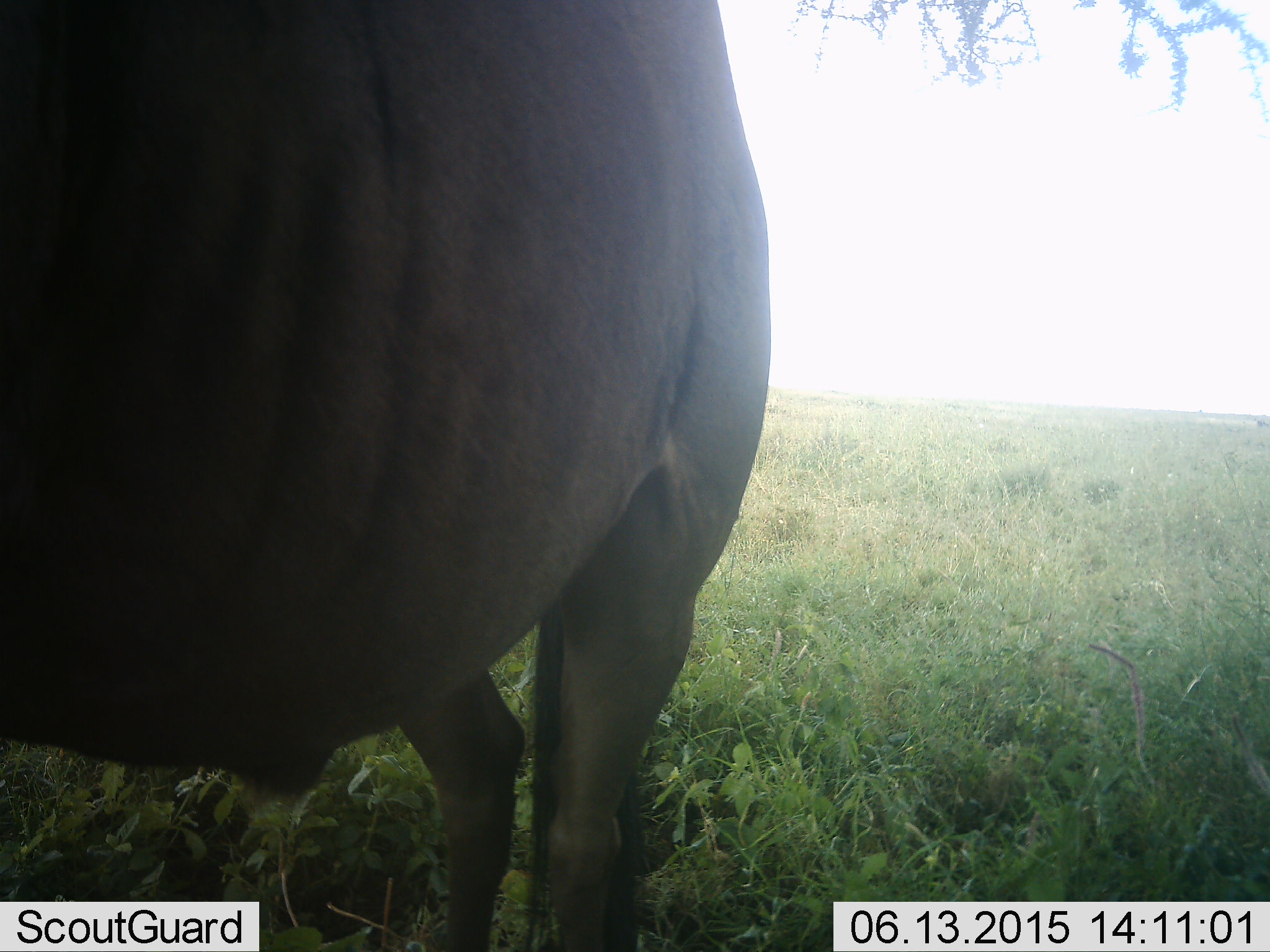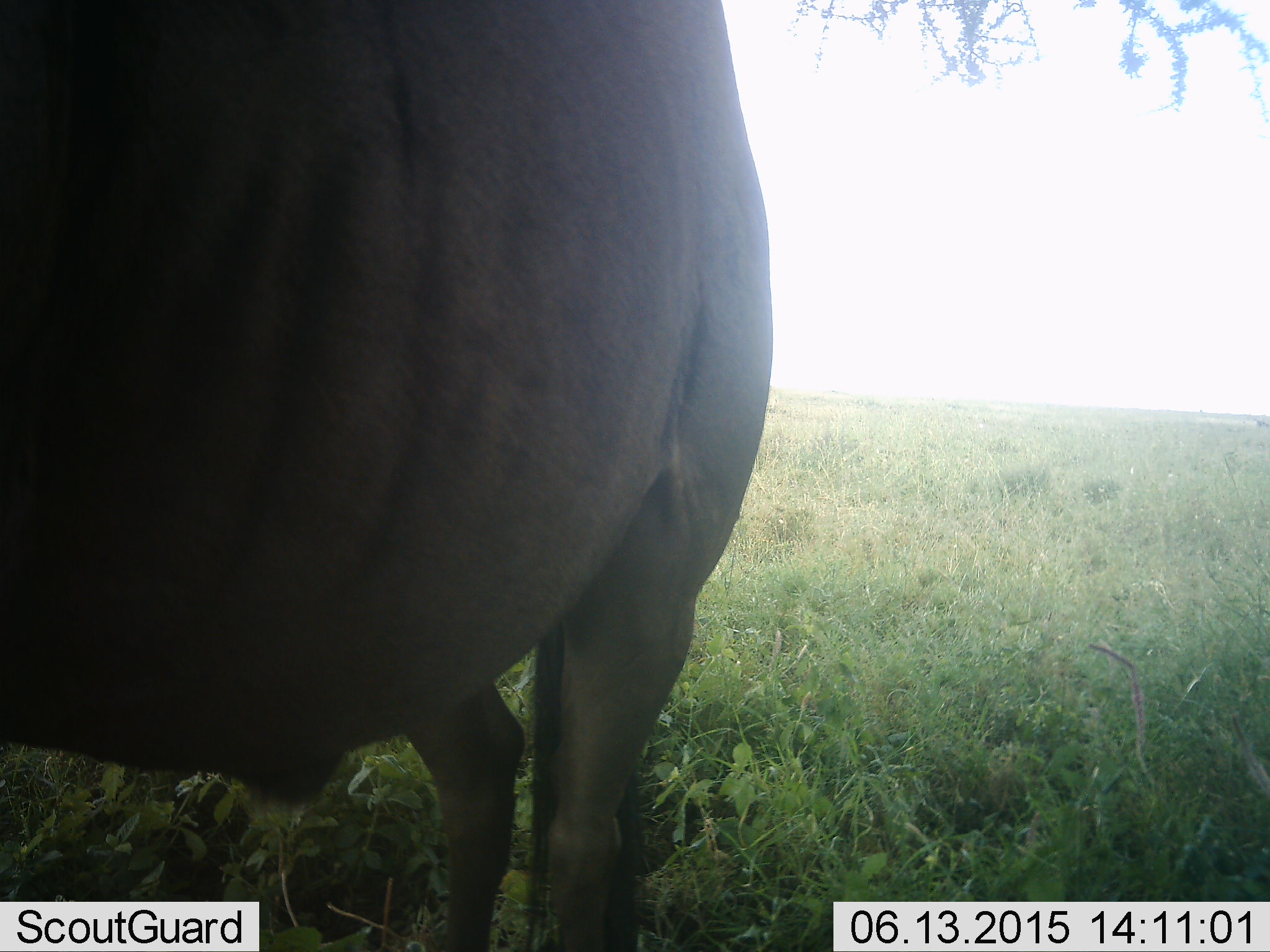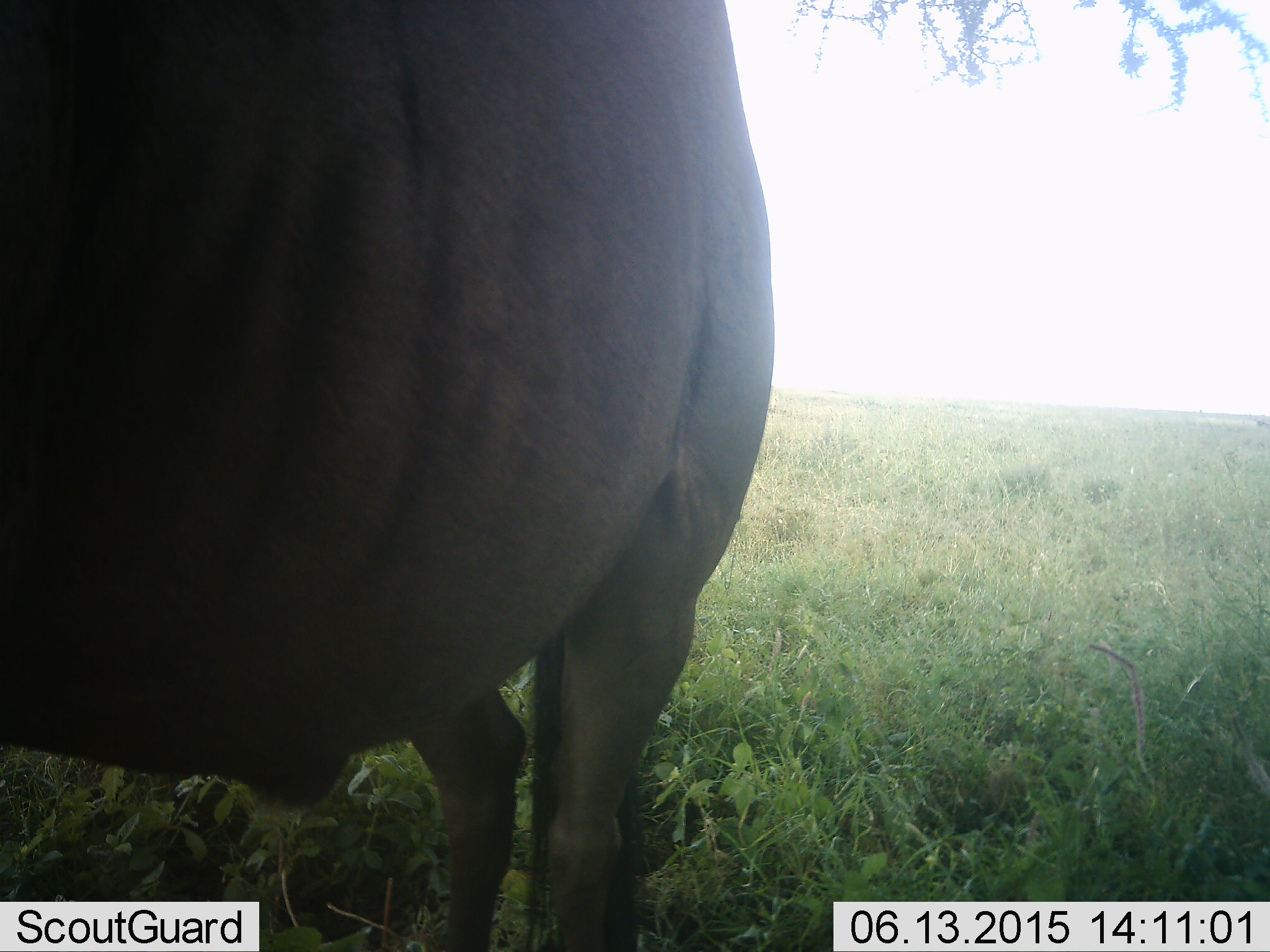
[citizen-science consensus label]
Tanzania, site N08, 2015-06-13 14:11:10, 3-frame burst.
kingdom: Animalia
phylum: Chordata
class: Mammalia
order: Artiodactyla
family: Bovidae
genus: Connochaetes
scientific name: Connochaetes taurinus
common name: blue wildebeest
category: wildebeest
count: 1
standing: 100%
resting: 0%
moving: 0%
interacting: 0%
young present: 0%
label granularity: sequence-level